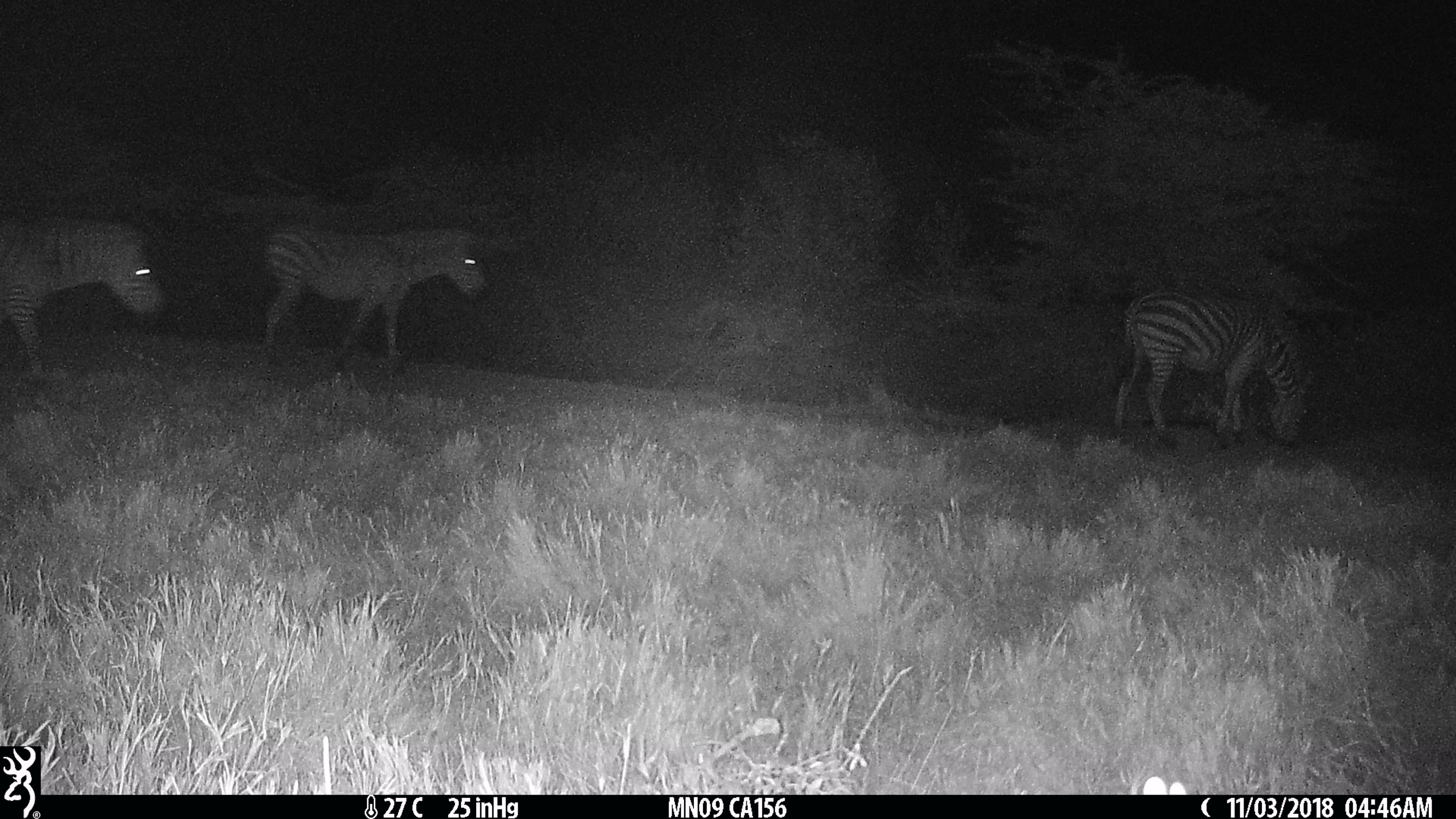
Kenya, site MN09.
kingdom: Animalia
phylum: Chordata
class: Mammalia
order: Perissodactyla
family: Equidae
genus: Equus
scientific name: Equus quagga burchellii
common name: burchell's zebra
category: zebra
Zebra (burchell's zebra) (Equus quagga burchellii).